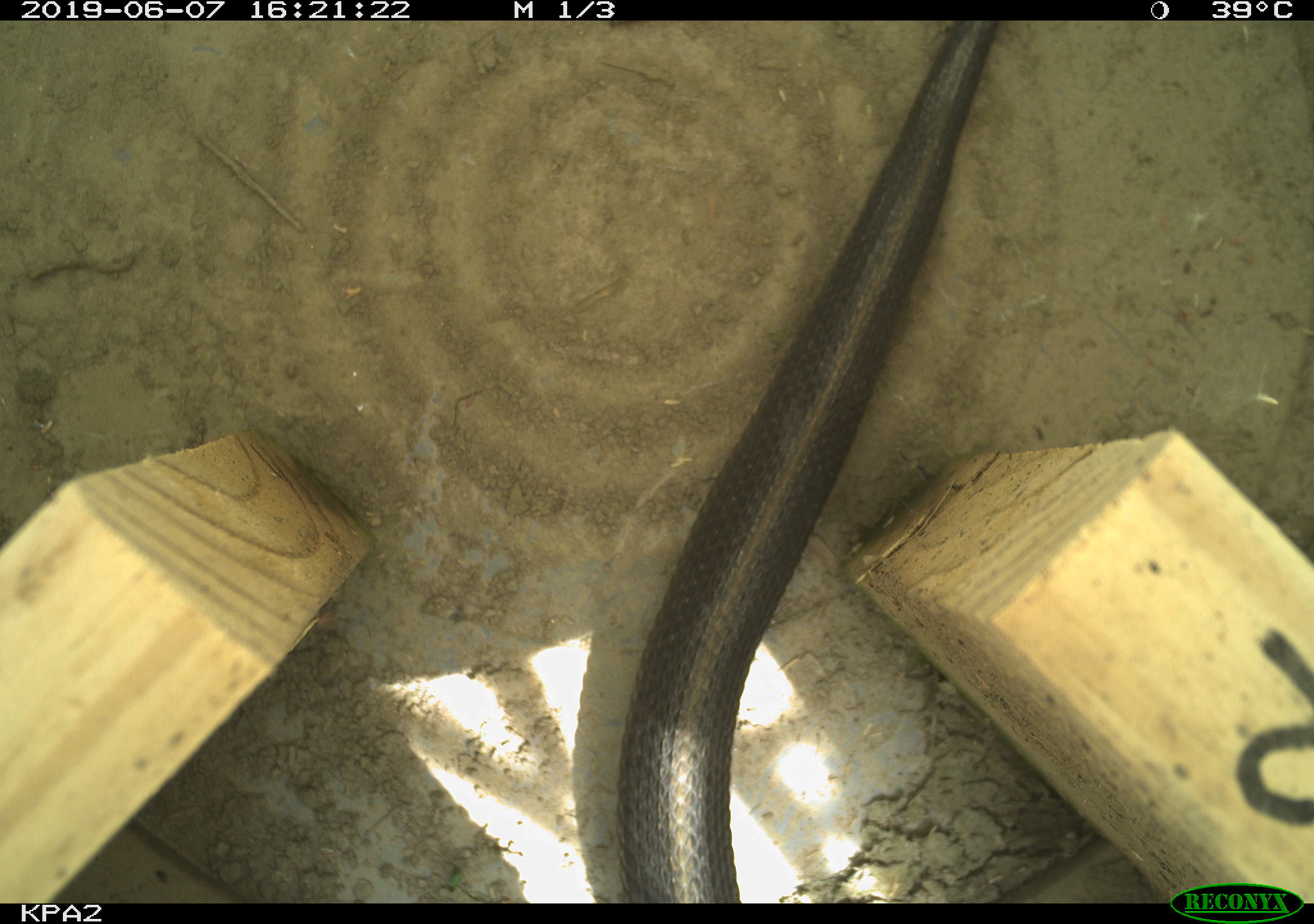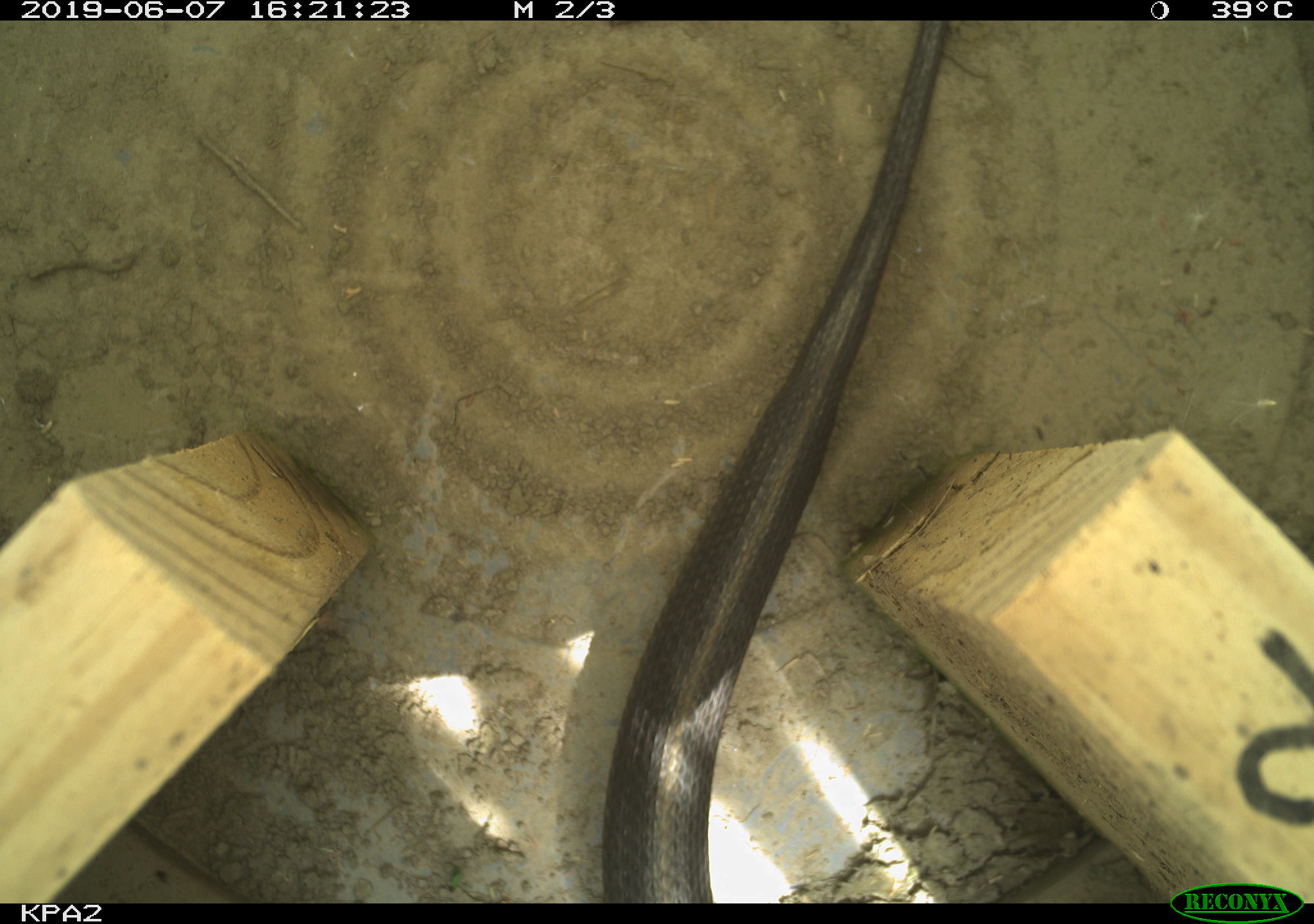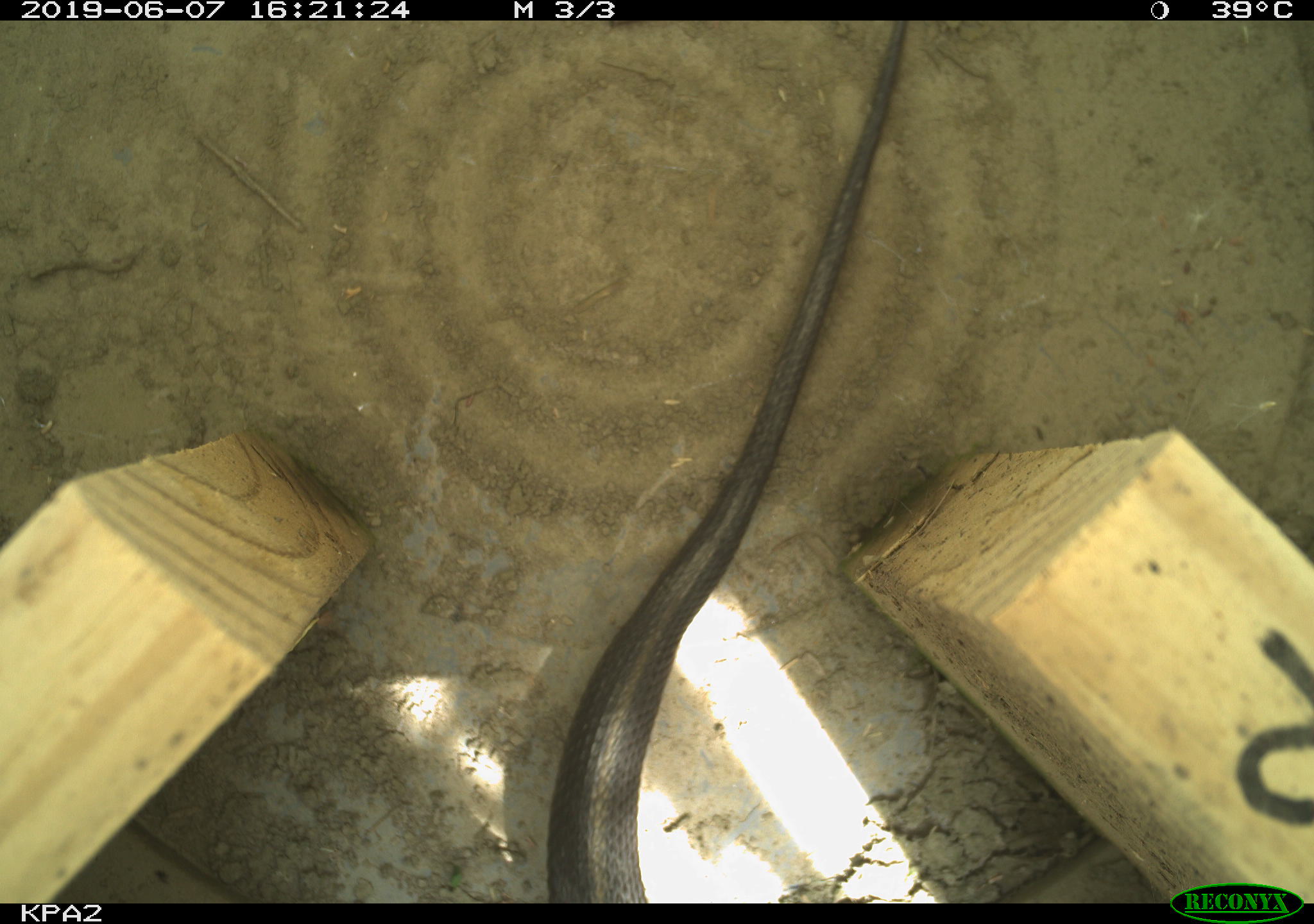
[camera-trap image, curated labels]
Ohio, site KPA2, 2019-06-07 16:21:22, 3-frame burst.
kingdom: Animalia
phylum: Chordata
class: Reptilia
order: Squamata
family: Colubridae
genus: Thamnophis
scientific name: Thamnophis sirtalis sirtalis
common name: eastern gartersnake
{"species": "eastern gartersnake (Thamnophis sirtalis sirtalis)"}